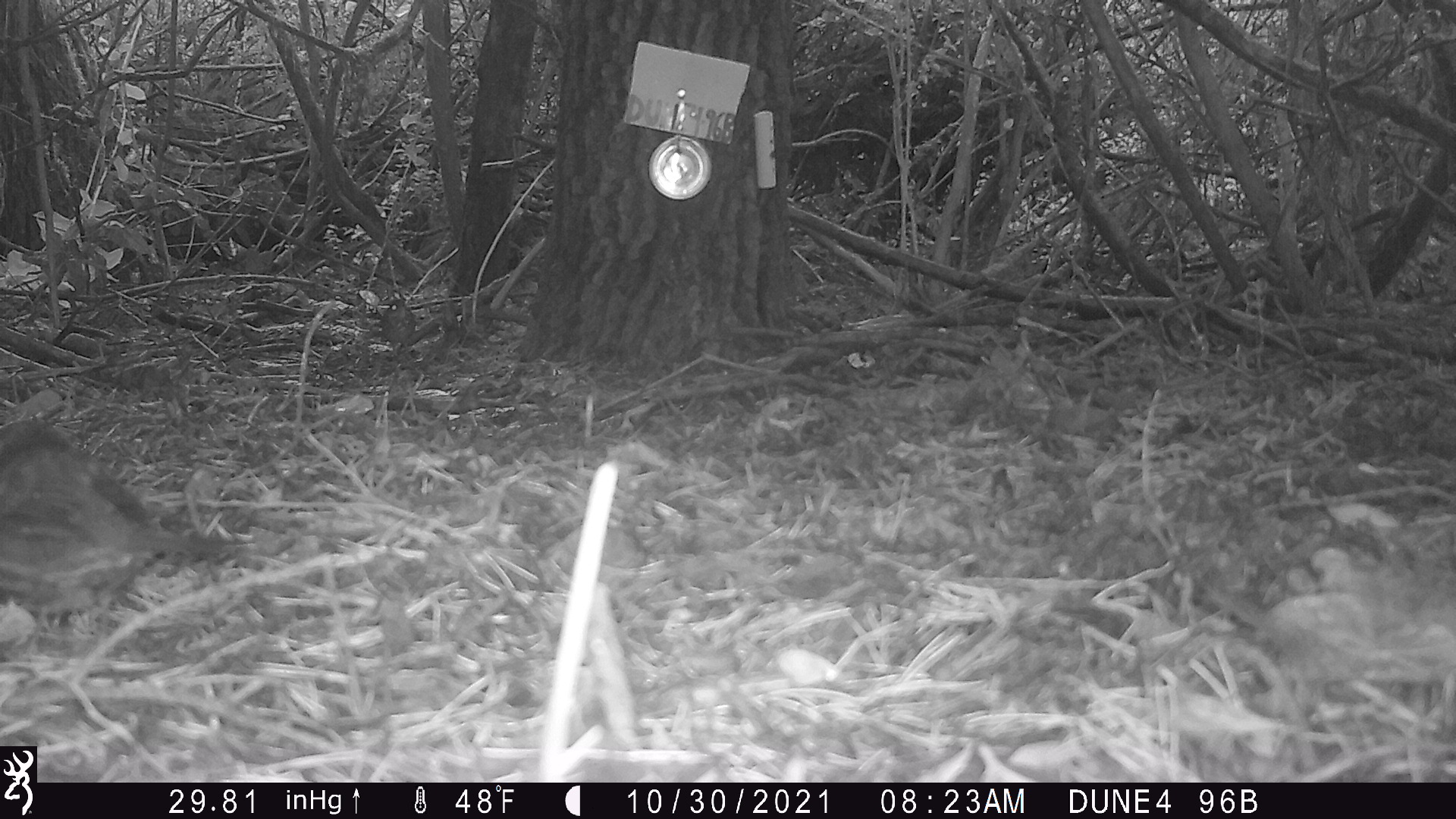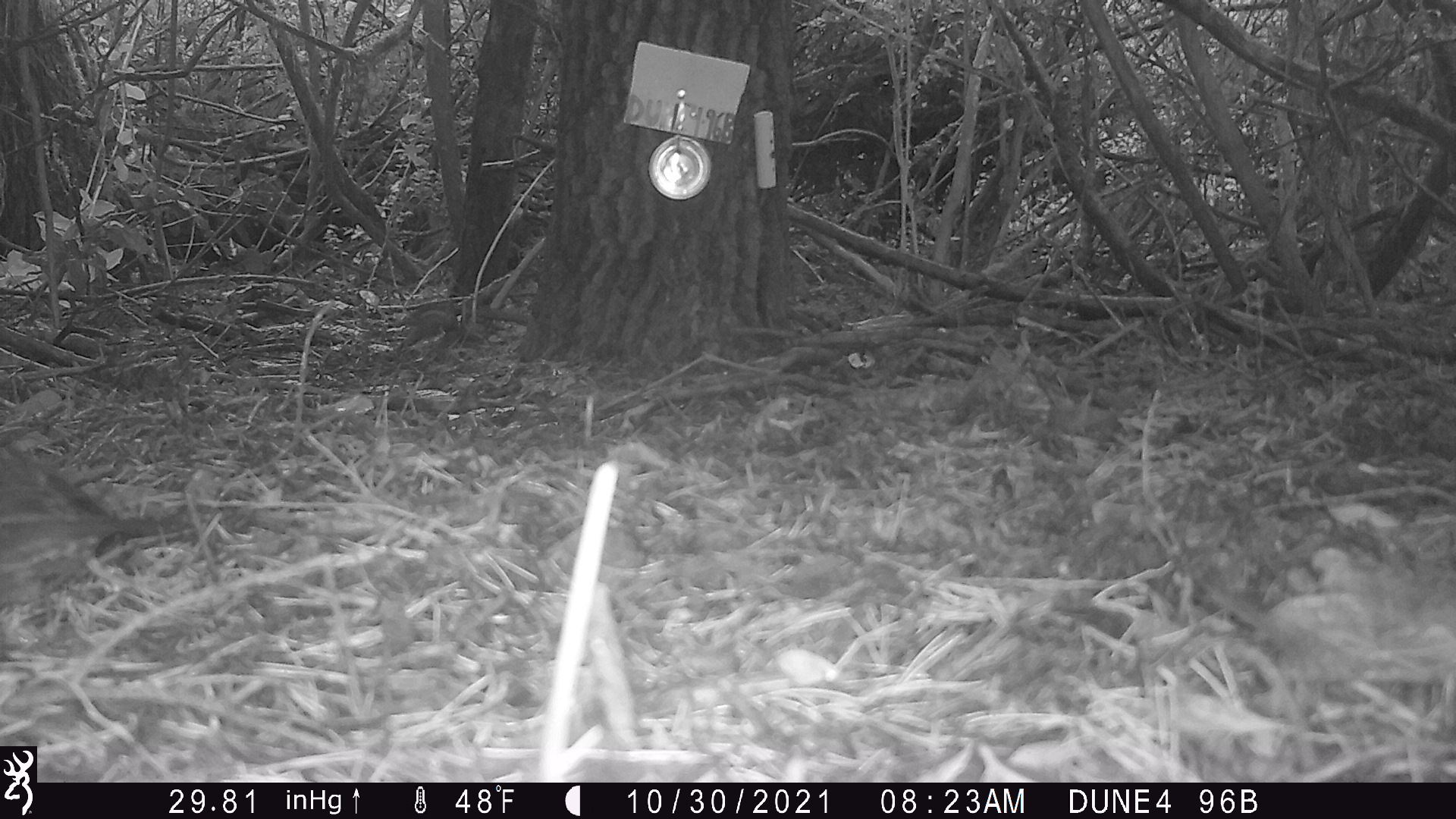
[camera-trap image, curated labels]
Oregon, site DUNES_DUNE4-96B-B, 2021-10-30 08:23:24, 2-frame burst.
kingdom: Animalia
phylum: Chordata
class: Aves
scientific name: Aves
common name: bird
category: other bird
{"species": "other bird (bird) (Aves)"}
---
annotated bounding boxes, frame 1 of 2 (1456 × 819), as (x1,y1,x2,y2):
other bird: (0,412,274,640)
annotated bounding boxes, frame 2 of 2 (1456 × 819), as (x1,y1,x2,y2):
other bird: (1,431,196,648)